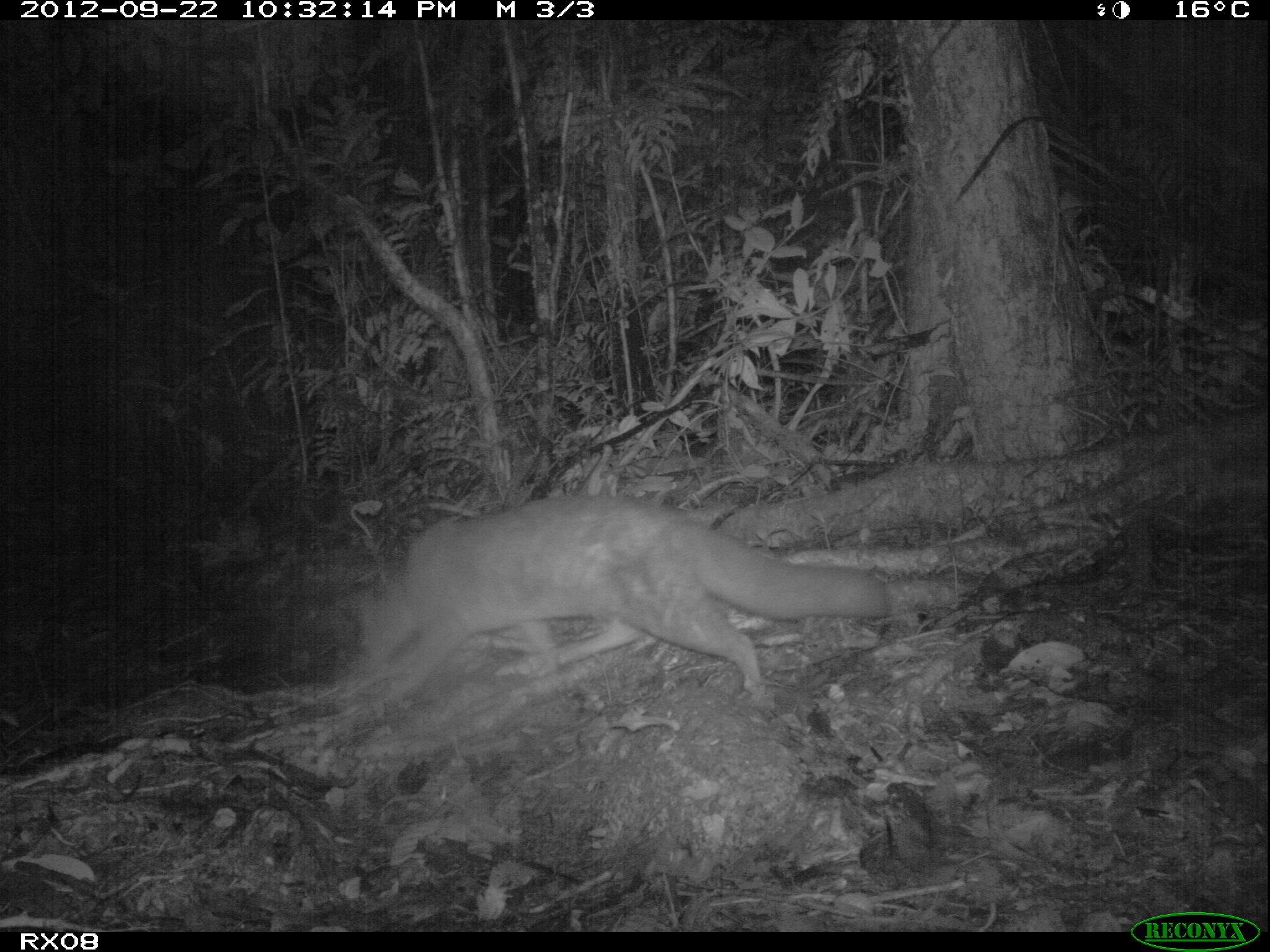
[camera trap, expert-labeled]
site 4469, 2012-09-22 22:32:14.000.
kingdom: Animalia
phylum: Chordata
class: Mammalia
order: Carnivora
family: Eupleridae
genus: Eupleres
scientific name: Eupleres goudotii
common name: falanouc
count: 1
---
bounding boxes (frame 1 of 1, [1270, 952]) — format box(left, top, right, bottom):
eupleres goudotii: box(350, 488, 970, 715)